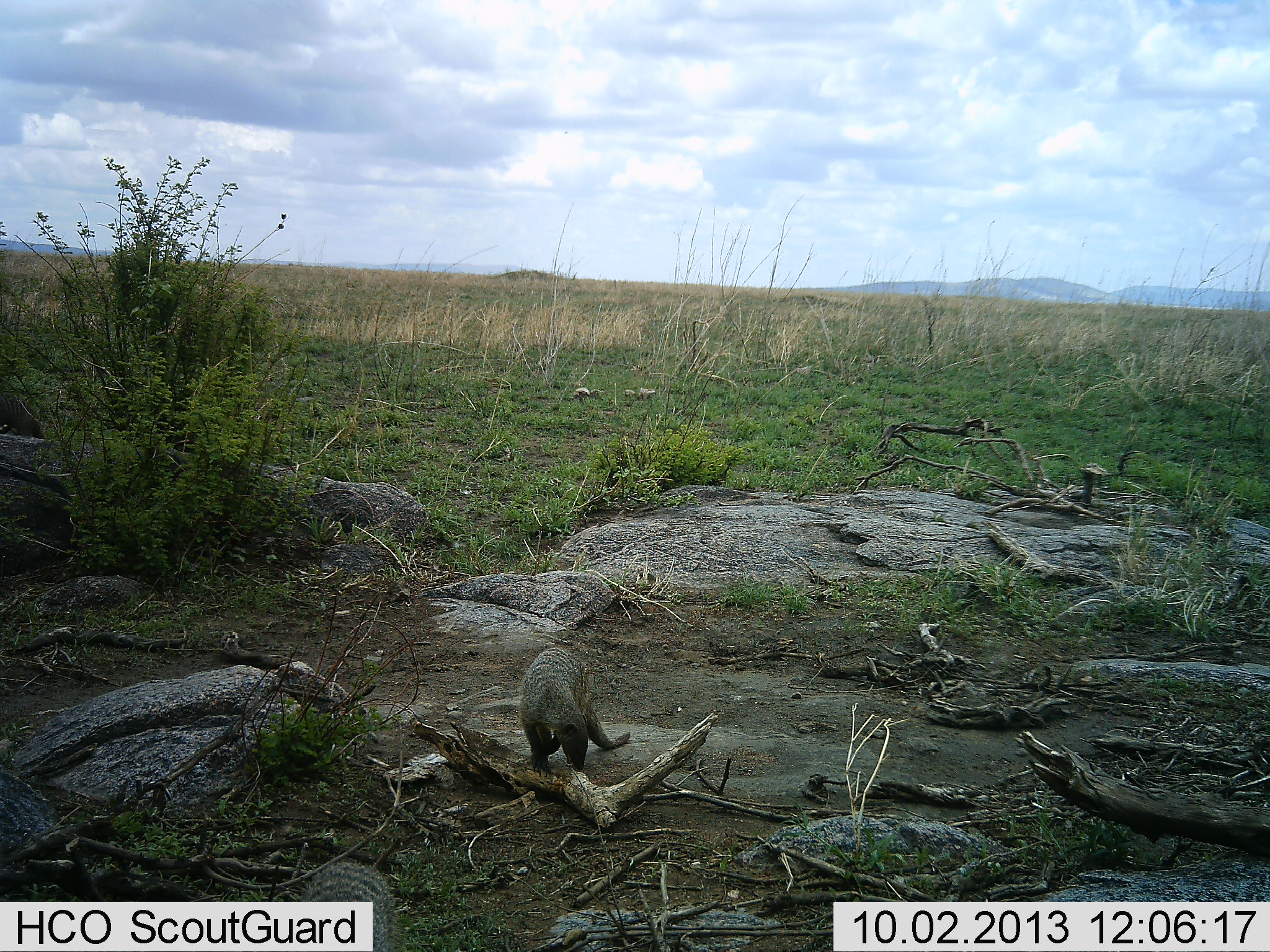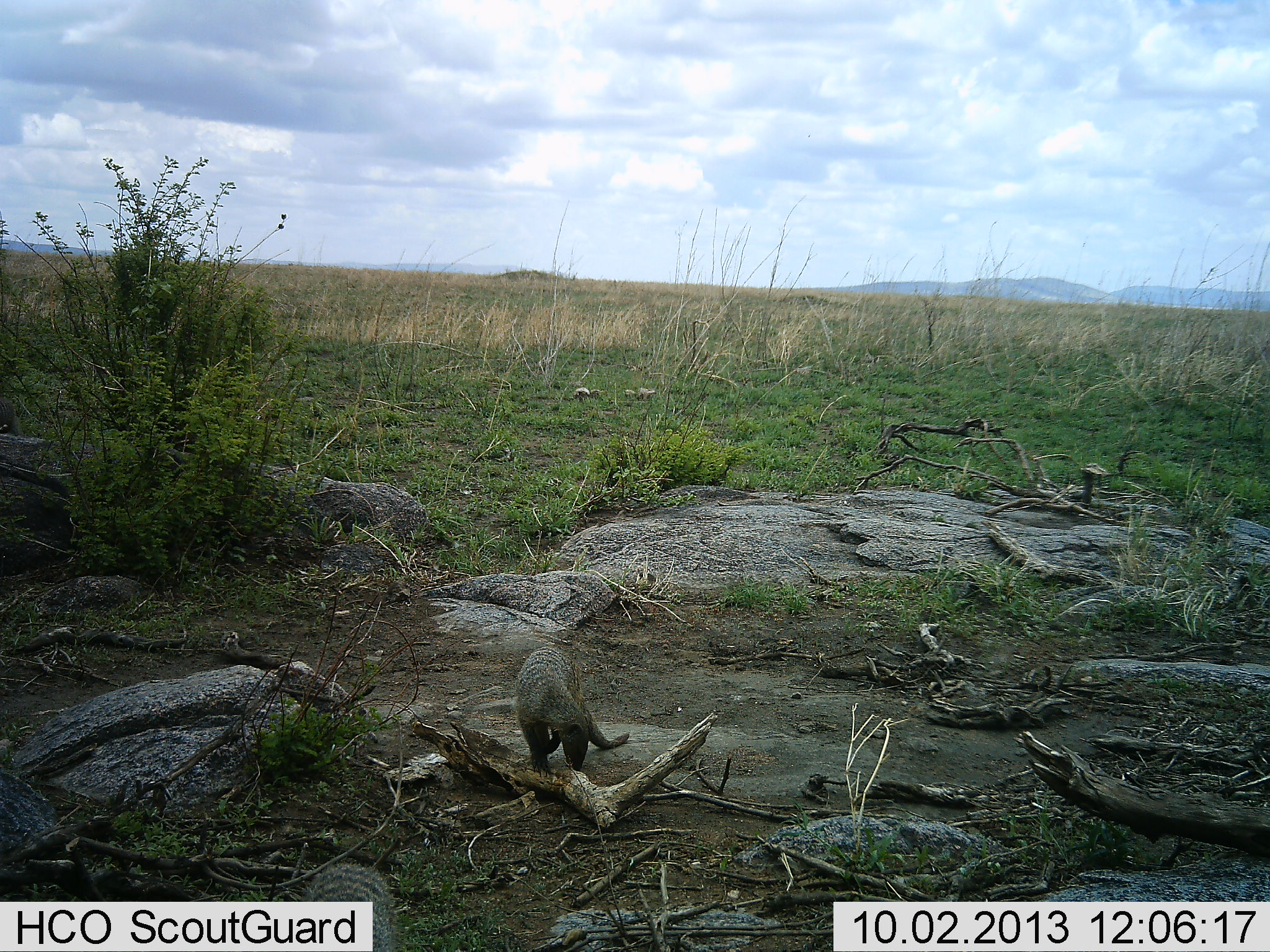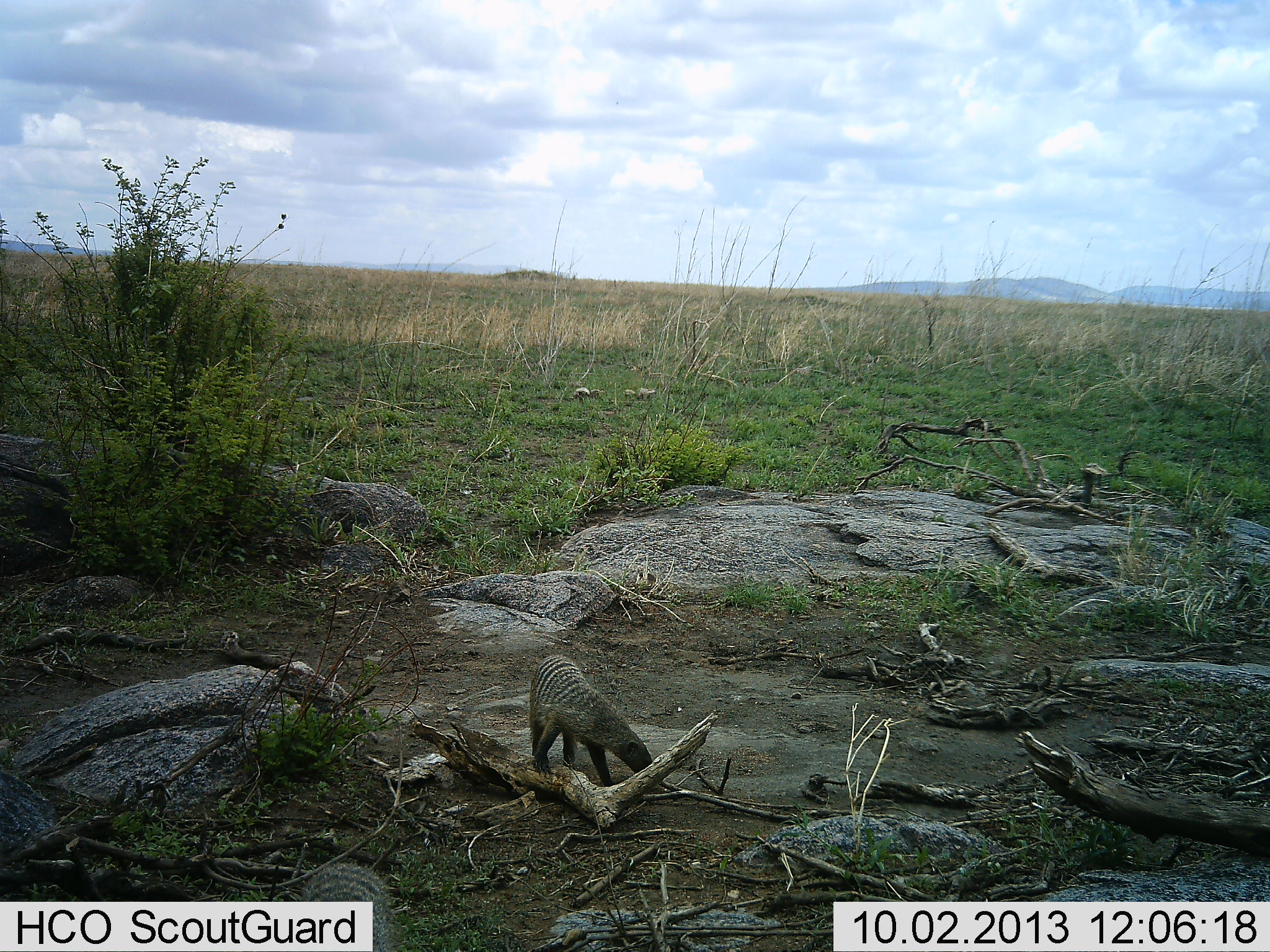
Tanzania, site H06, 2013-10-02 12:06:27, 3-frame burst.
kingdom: Animalia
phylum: Chordata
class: Mammalia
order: Carnivora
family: Herpestidae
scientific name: Herpestidae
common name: mongoose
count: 1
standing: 27%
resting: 0%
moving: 59%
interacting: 0%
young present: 0%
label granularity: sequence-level